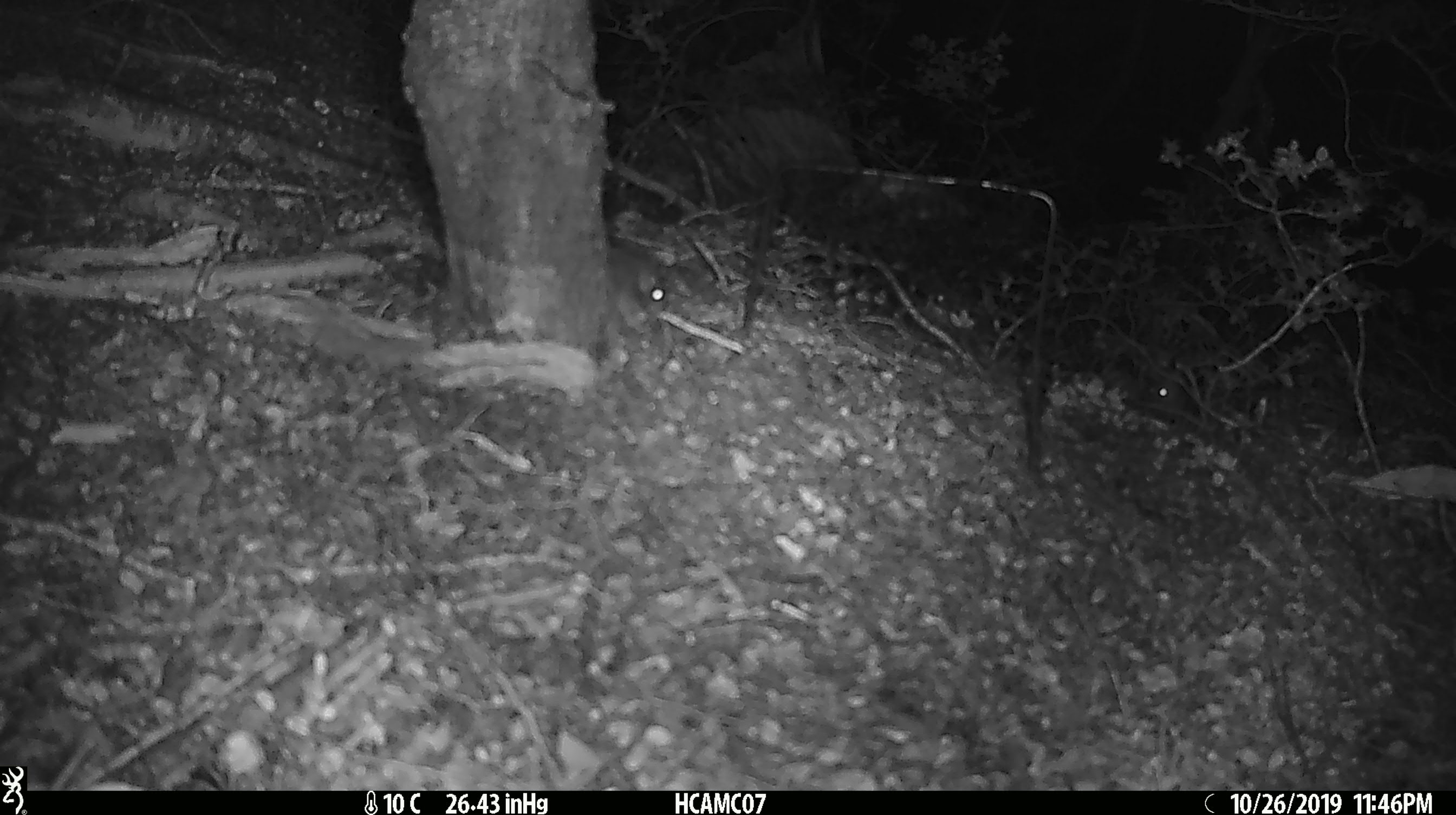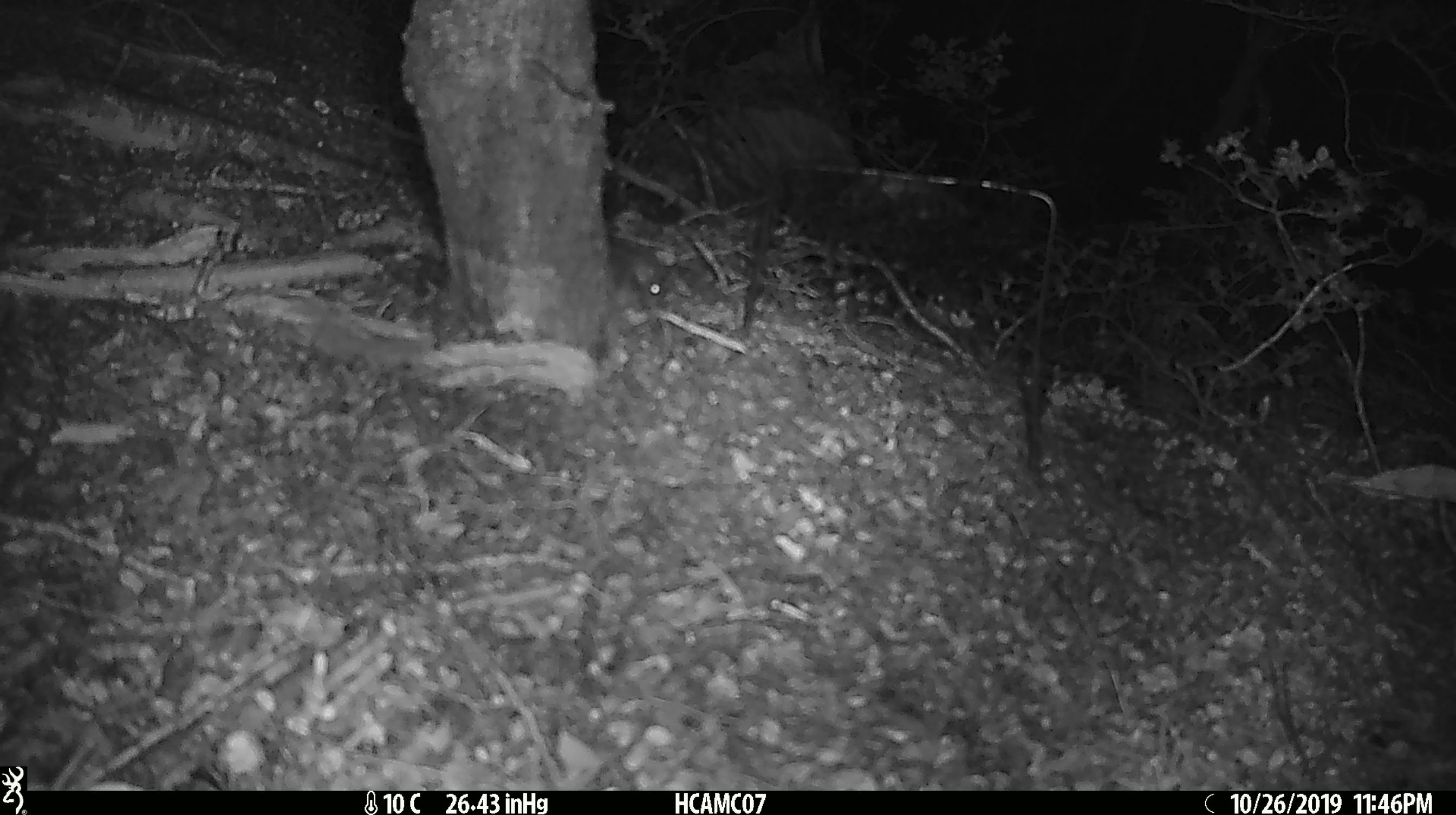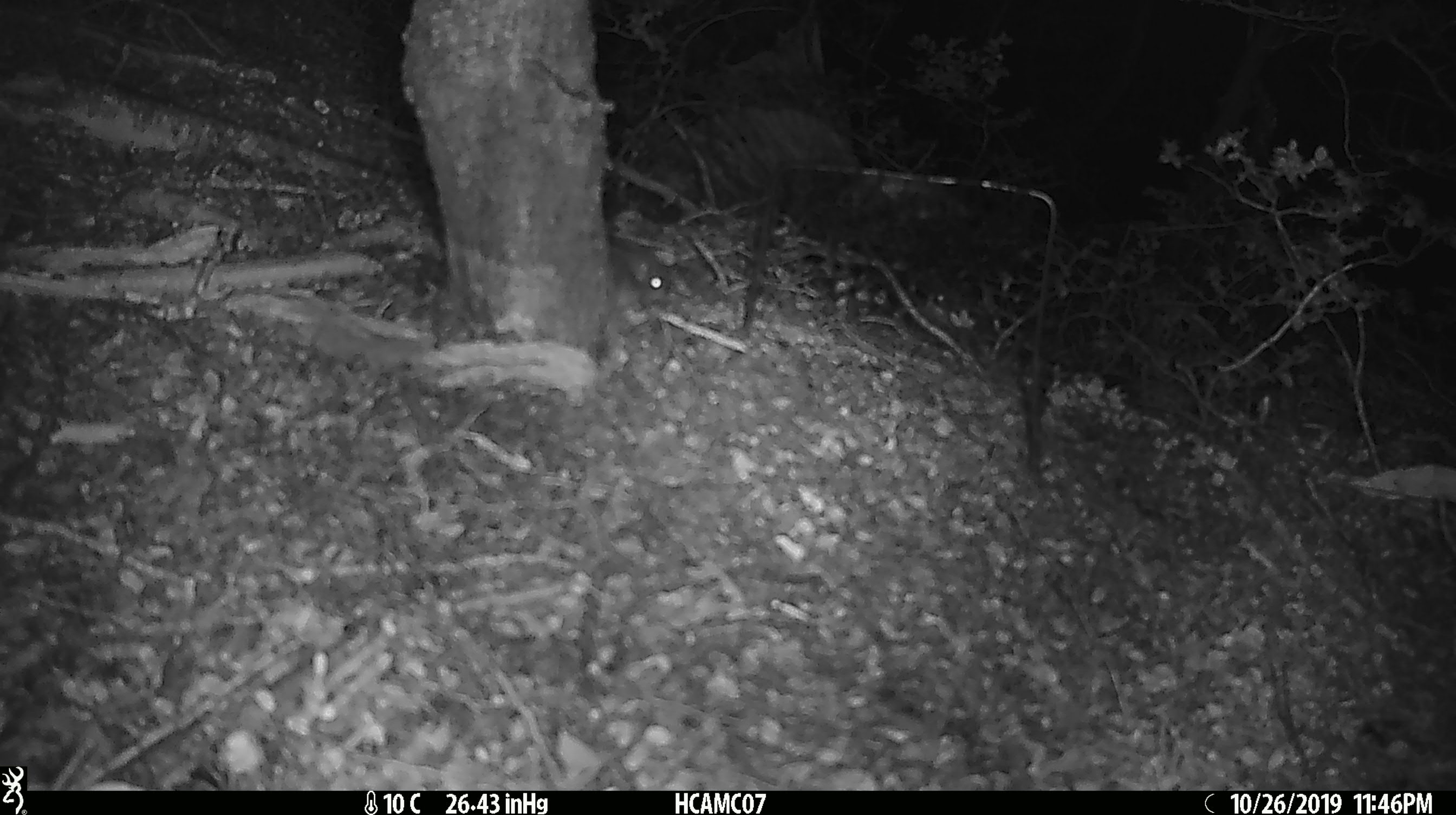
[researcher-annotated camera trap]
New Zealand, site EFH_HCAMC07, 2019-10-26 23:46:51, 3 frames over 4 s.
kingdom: Animalia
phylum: Chordata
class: Mammalia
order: Rodentia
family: Muridae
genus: Mus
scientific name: Mus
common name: mouse